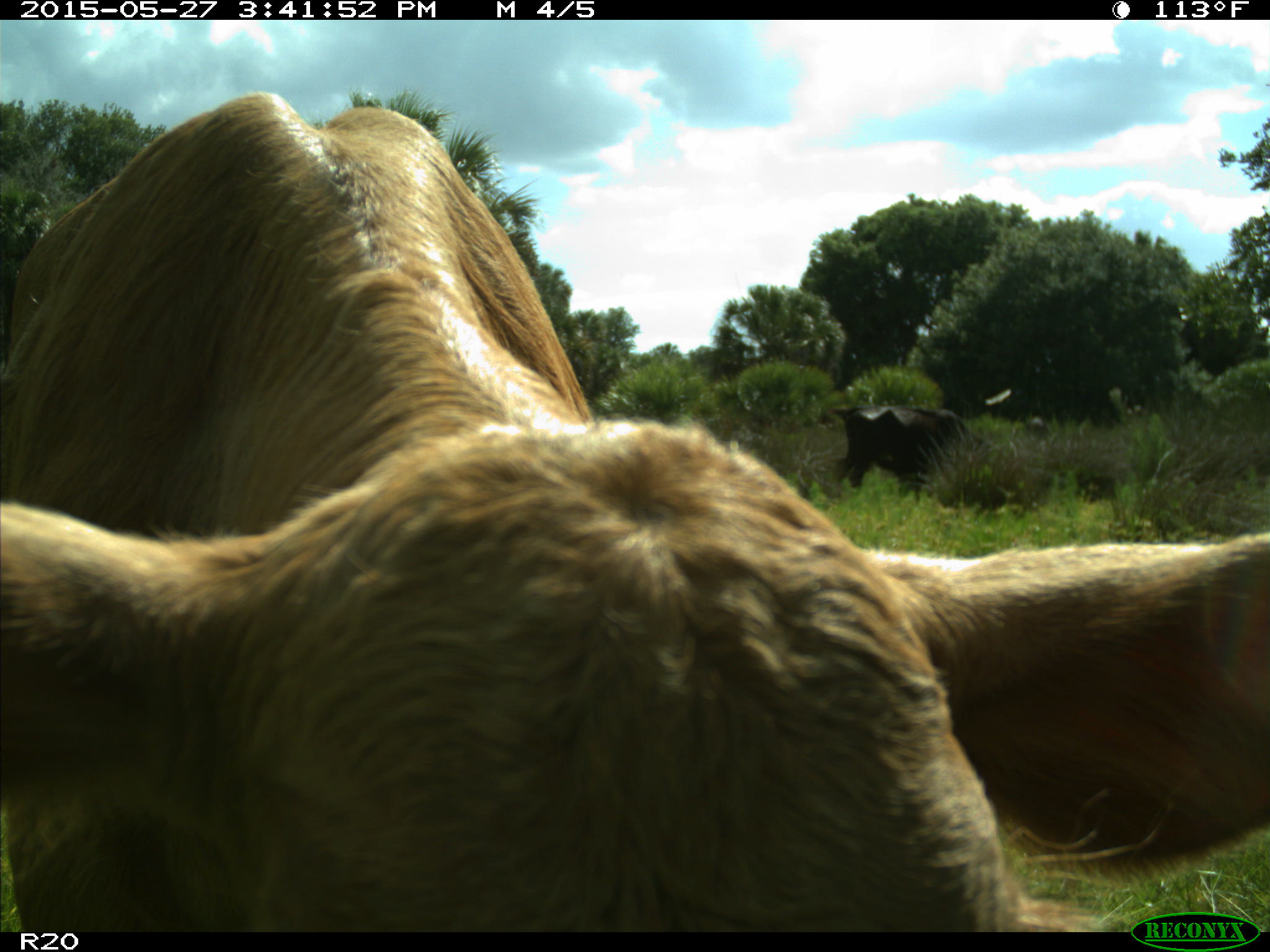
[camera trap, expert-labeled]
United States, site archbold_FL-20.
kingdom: Animalia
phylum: Chordata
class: Mammalia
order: Artiodactyla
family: Bovidae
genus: Bos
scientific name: Bos taurus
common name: domestic cow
Bos taurus (domestic cow).